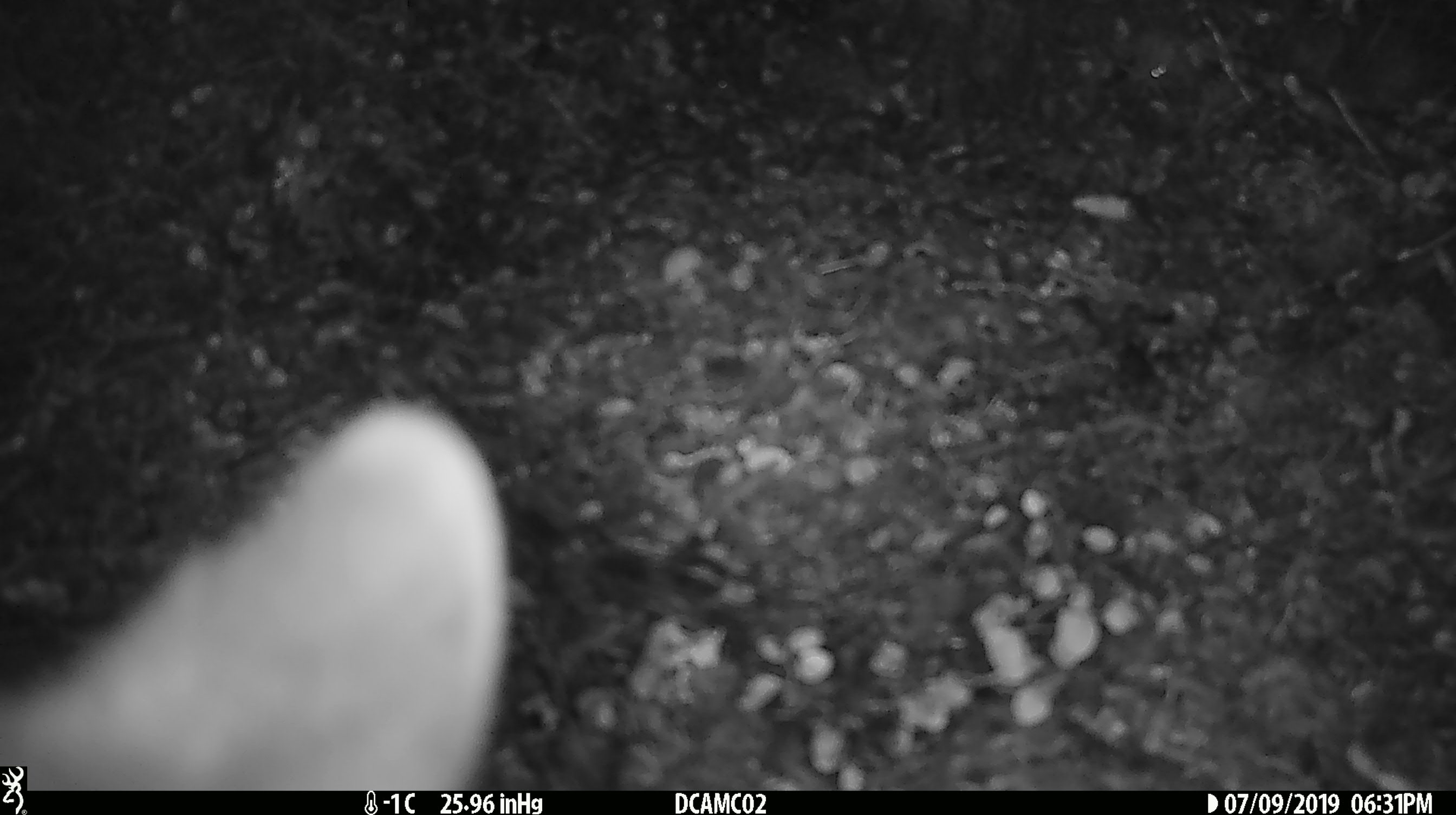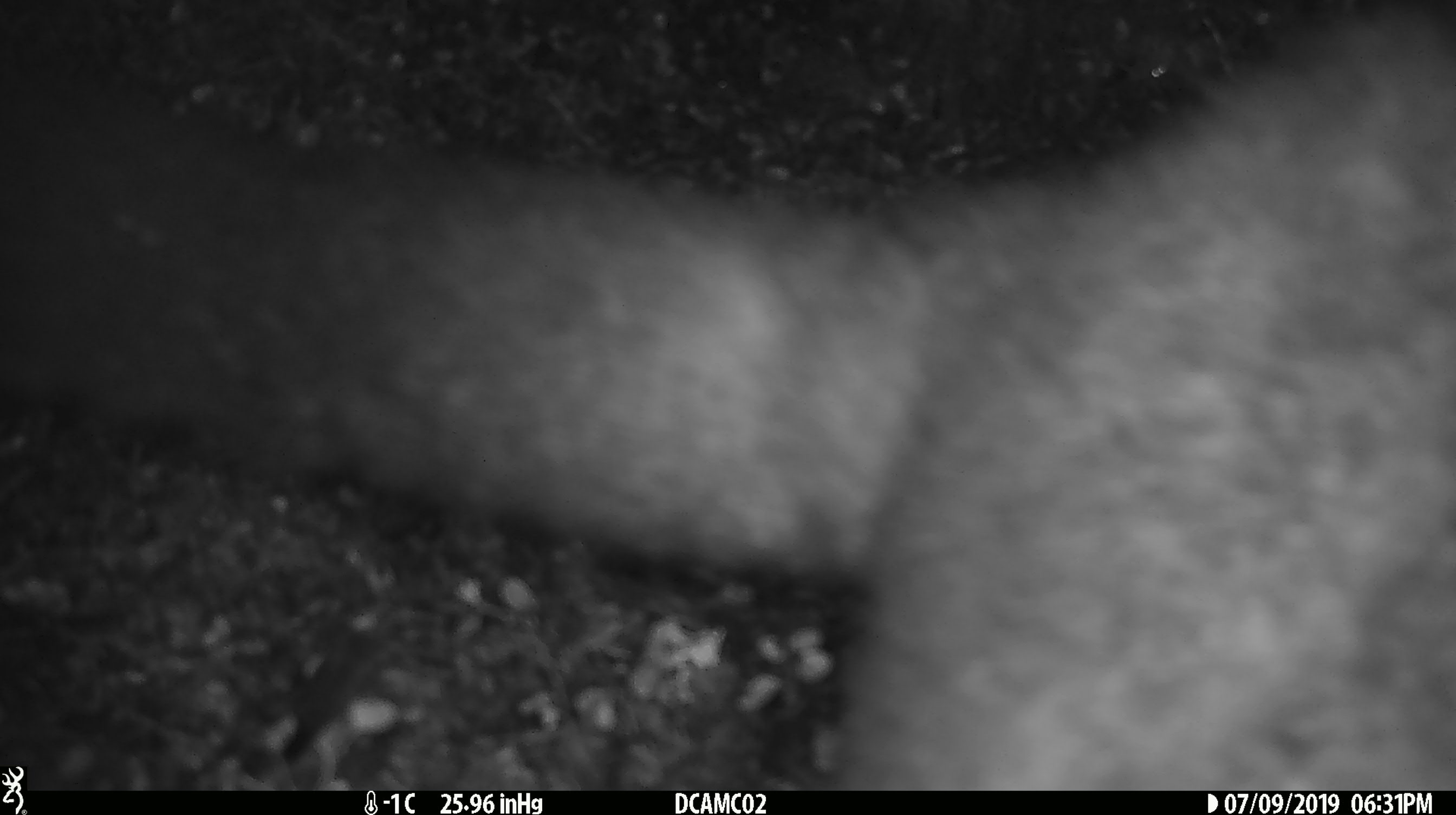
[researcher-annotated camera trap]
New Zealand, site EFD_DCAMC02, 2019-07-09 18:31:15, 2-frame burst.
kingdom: Animalia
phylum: Chordata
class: Mammalia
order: Diprotodontia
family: Phalangeridae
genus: Trichosurus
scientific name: Trichosurus vulpecula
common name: common brushtail possum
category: possum